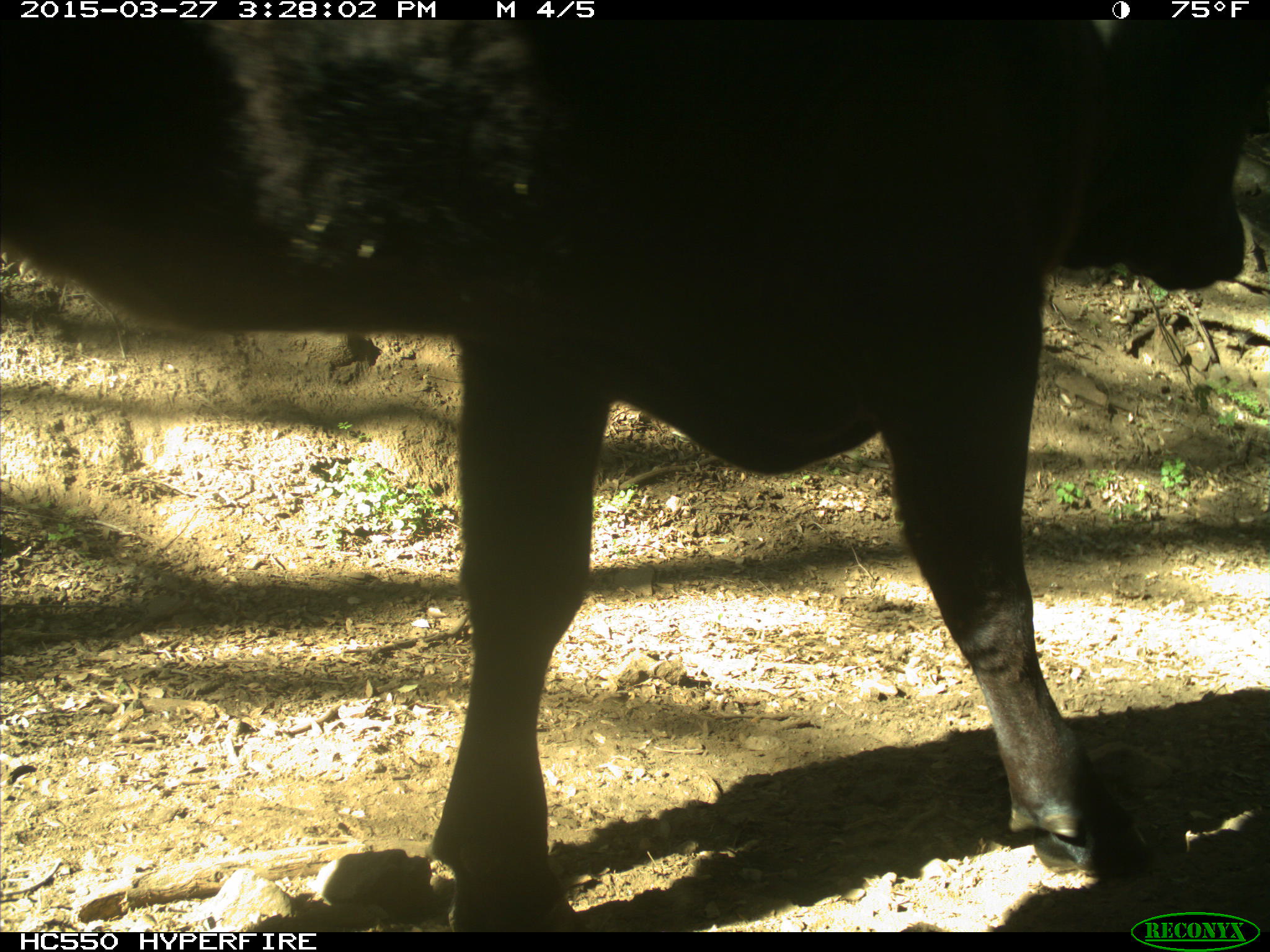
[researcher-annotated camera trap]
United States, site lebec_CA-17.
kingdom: Animalia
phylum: Chordata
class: Mammalia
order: Artiodactyla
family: Bovidae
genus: Bos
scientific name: Bos taurus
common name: domestic cow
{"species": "Bos taurus (domestic cow)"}